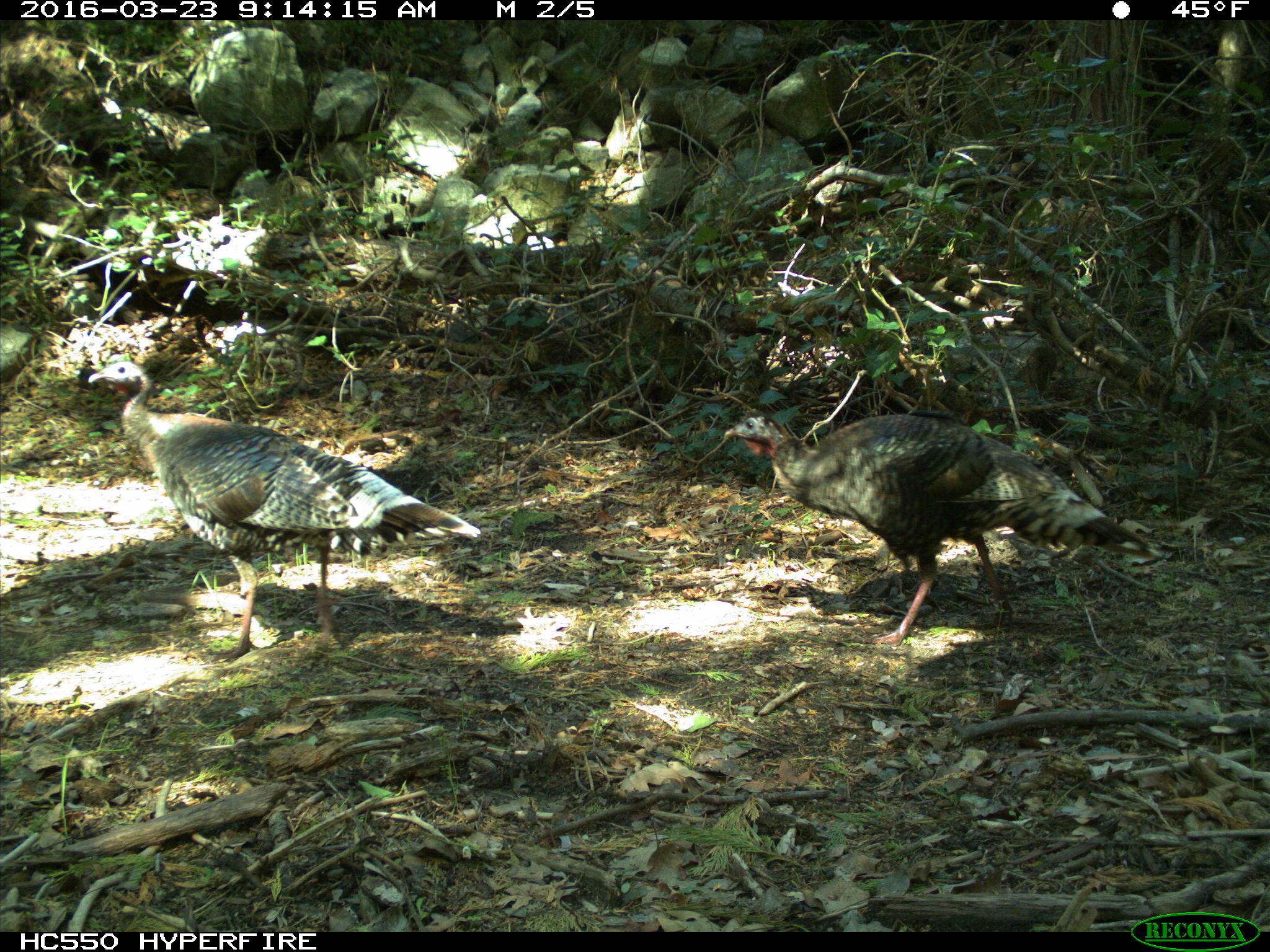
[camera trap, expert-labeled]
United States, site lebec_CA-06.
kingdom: Animalia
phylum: Chordata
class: Aves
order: Galliformes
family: Phasianidae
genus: Meleagris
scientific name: Meleagris gallopavo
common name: wild turkey